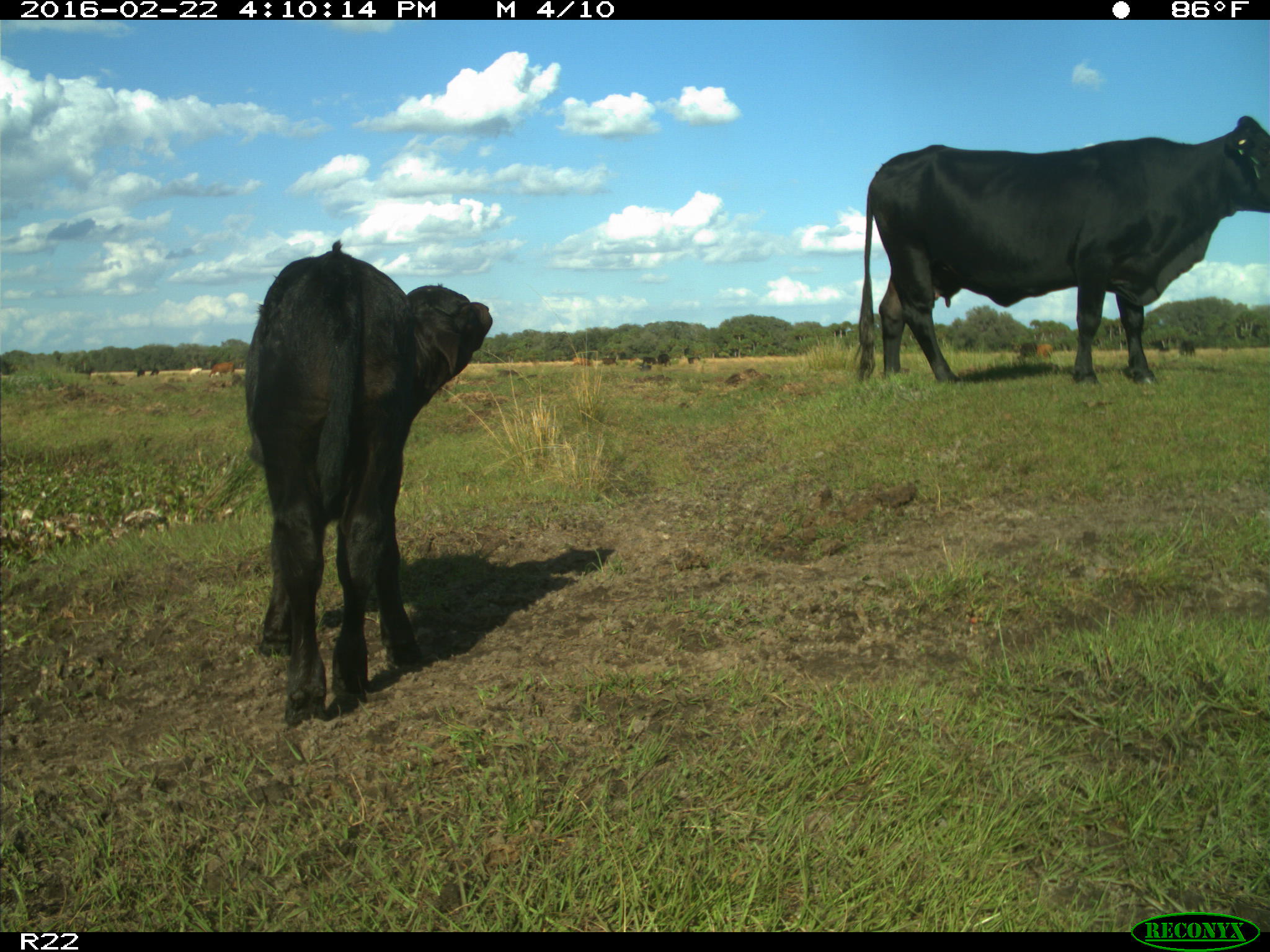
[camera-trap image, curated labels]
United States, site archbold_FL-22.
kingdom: Animalia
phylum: Chordata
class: Mammalia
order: Artiodactyla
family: Bovidae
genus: Bos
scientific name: Bos taurus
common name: domestic cow